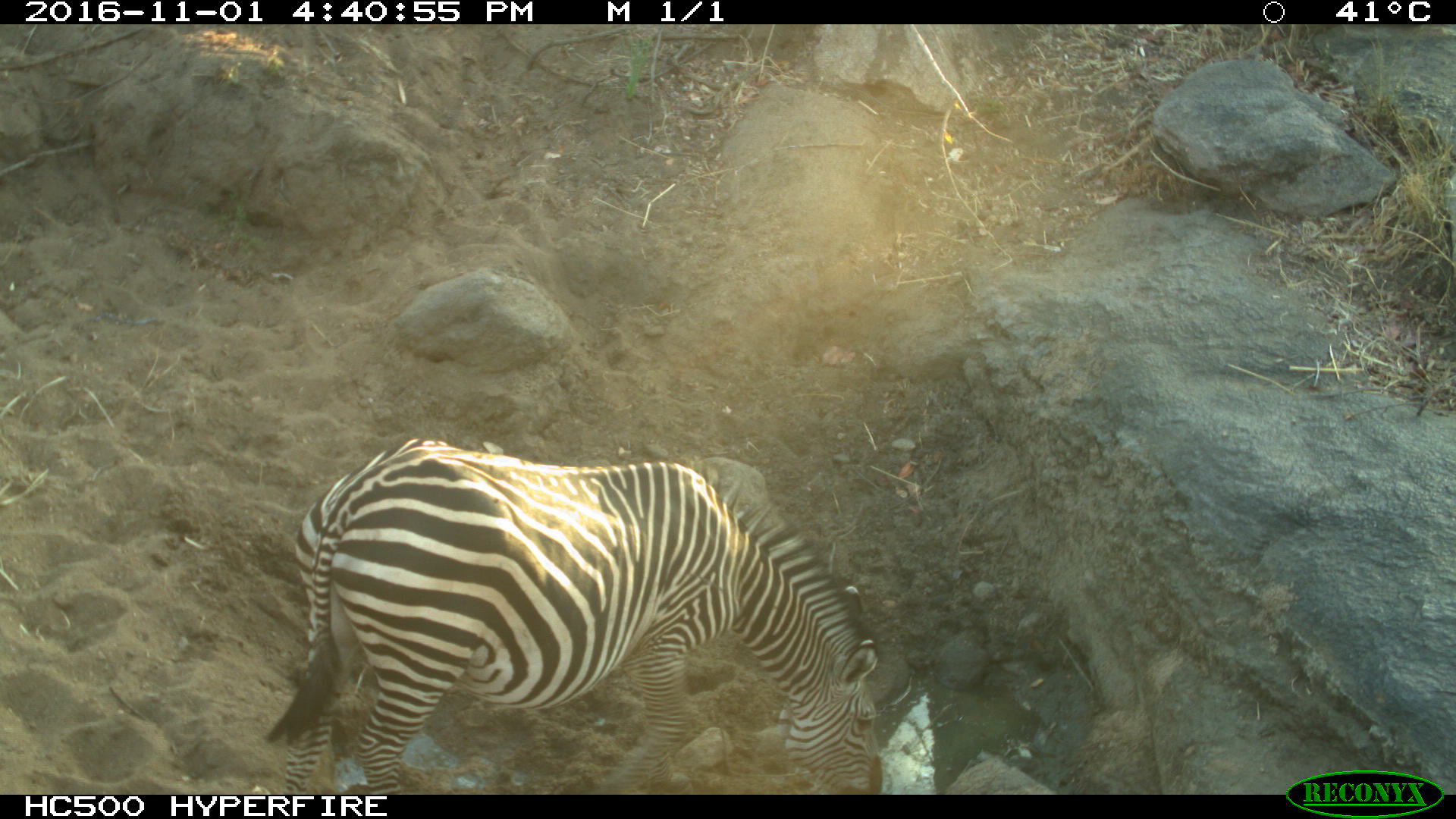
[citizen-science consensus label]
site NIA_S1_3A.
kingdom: Animalia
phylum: Chordata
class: Mammalia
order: Perissodactyla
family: Equidae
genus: Equus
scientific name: Equus quagga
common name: plains zebra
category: zebraplains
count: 1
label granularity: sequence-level